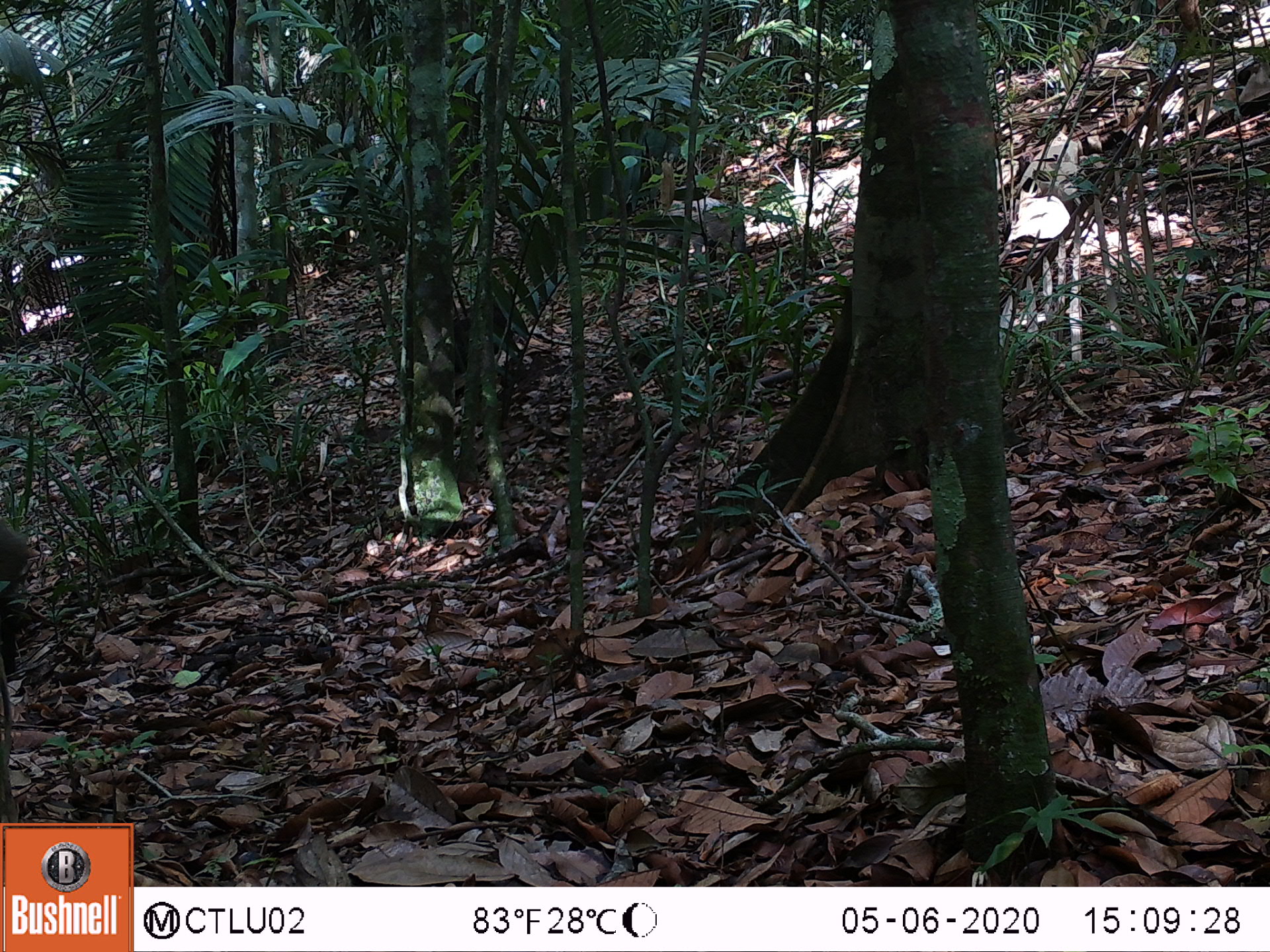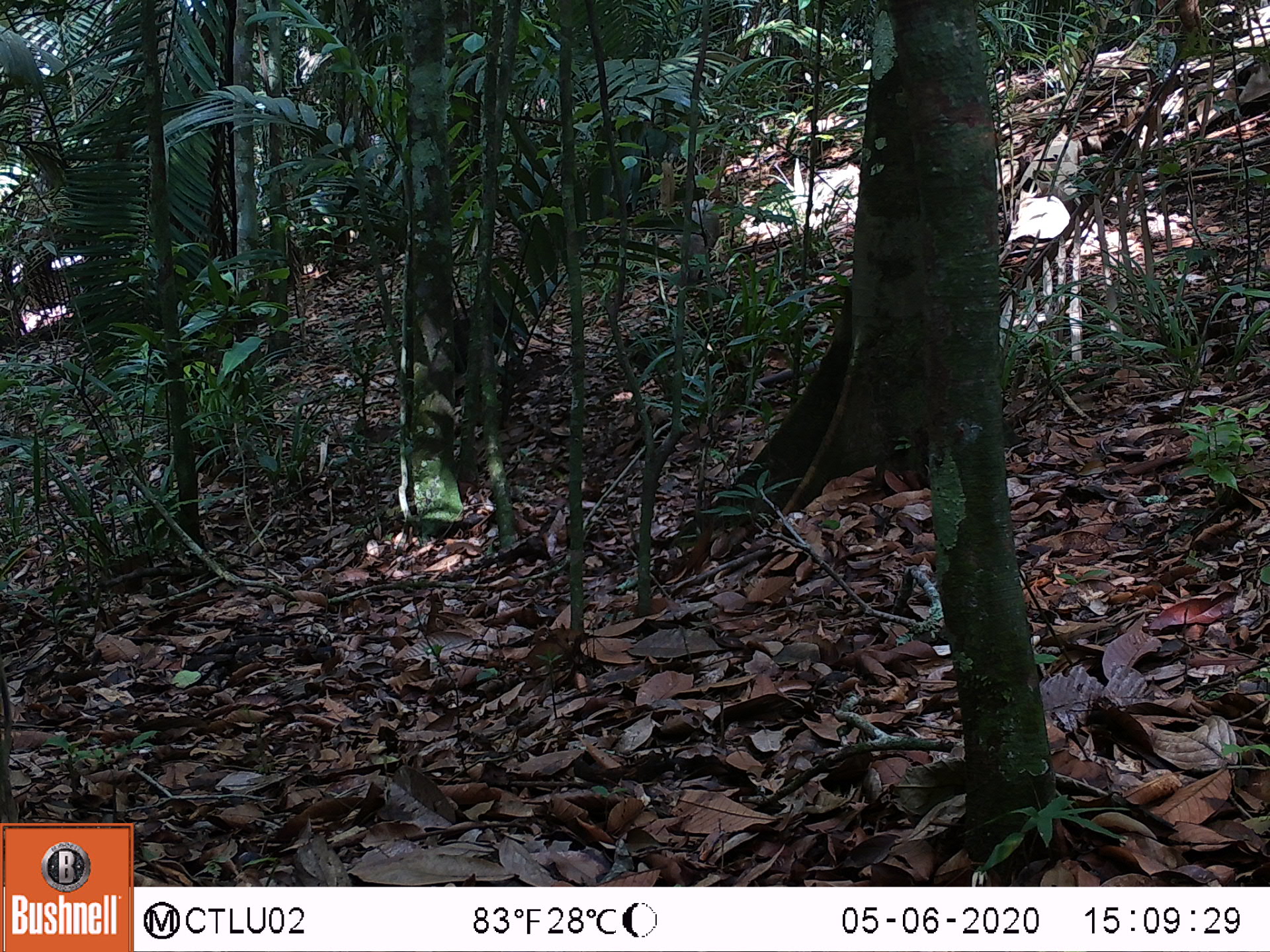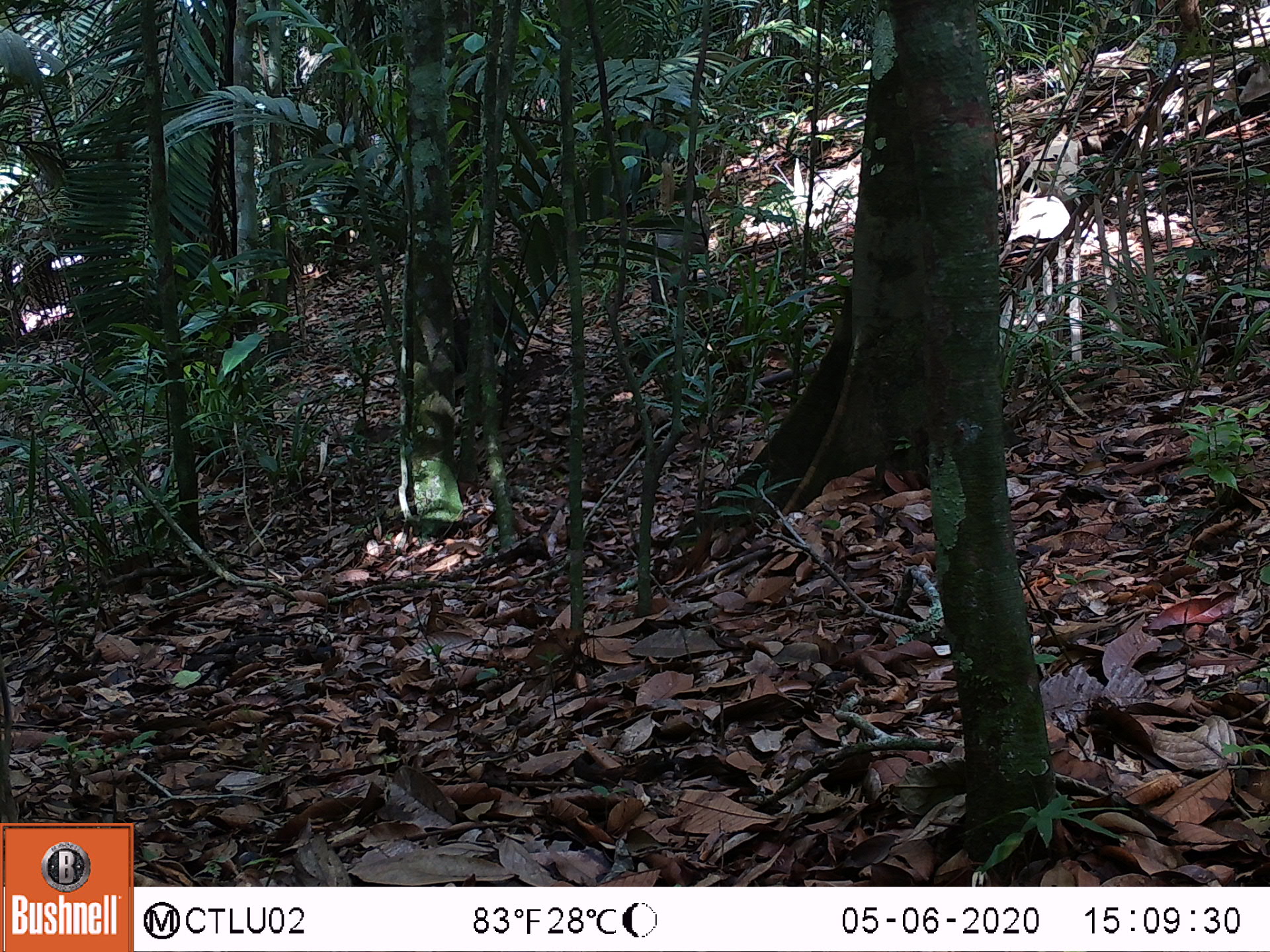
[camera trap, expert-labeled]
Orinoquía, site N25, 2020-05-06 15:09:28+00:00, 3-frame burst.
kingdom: Animalia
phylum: Chordata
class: Mammalia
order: Artiodactyla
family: Tayassuidae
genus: Pecari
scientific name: Pecari tajacu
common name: collared peccary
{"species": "collared peccary (Pecari tajacu)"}